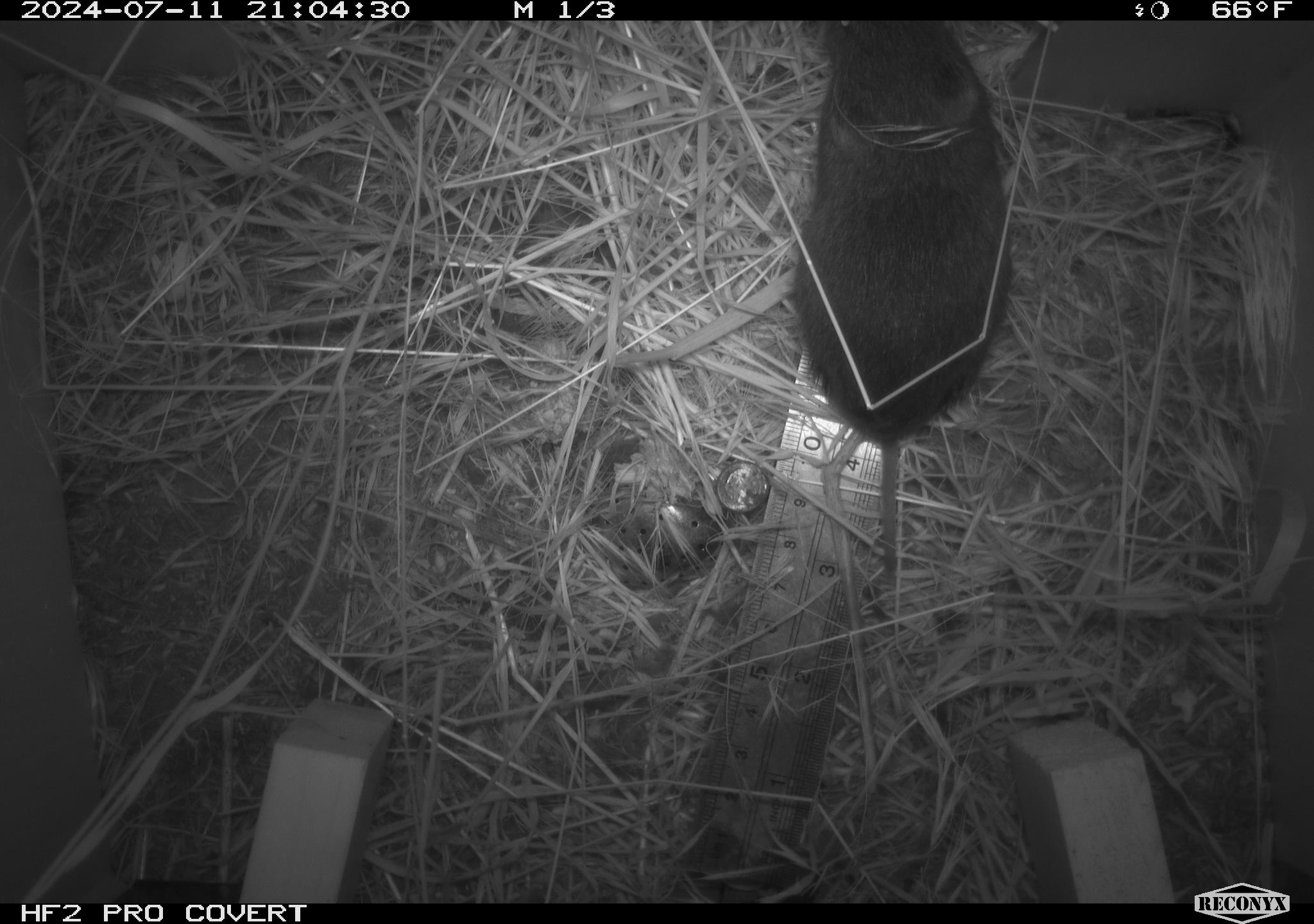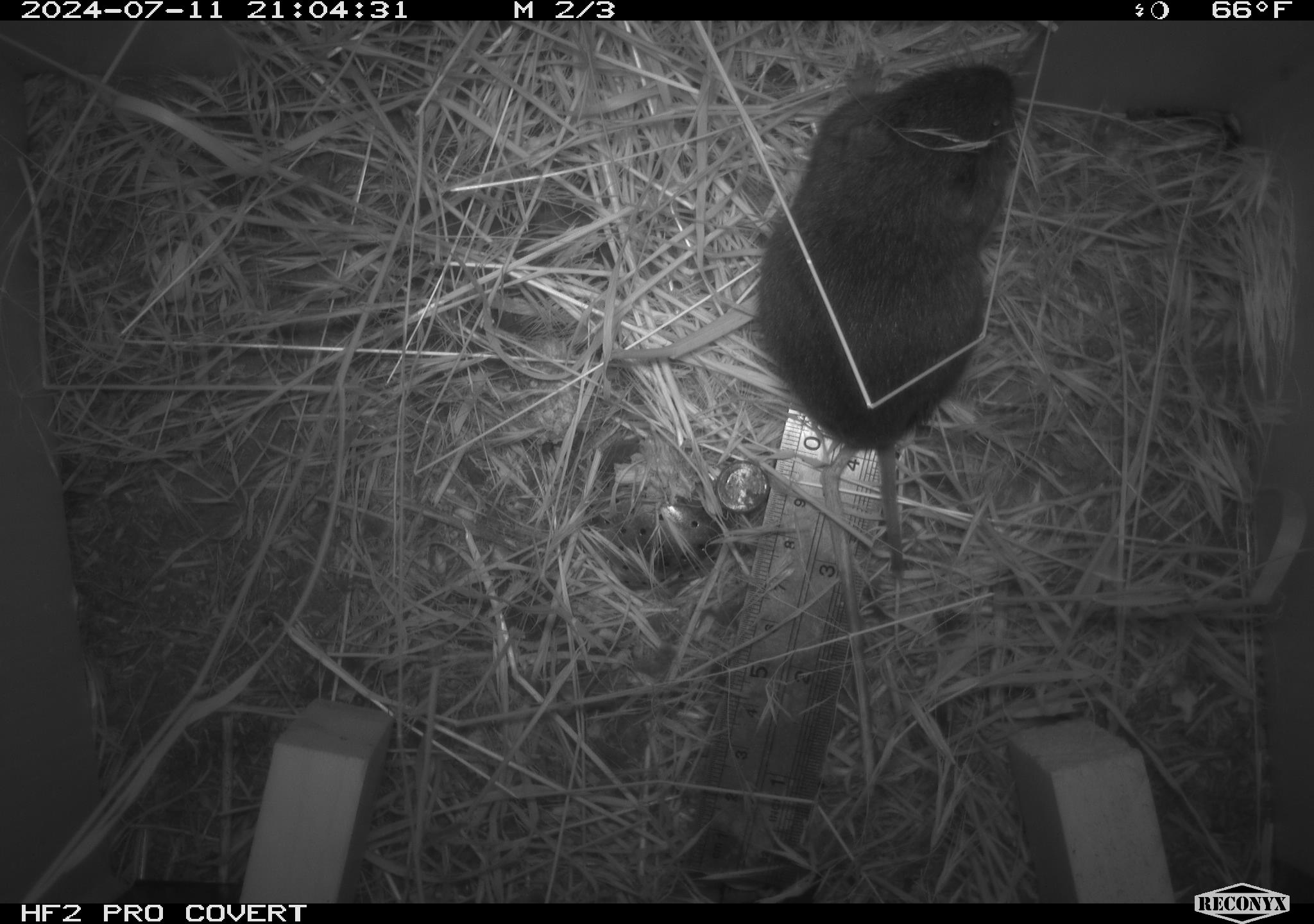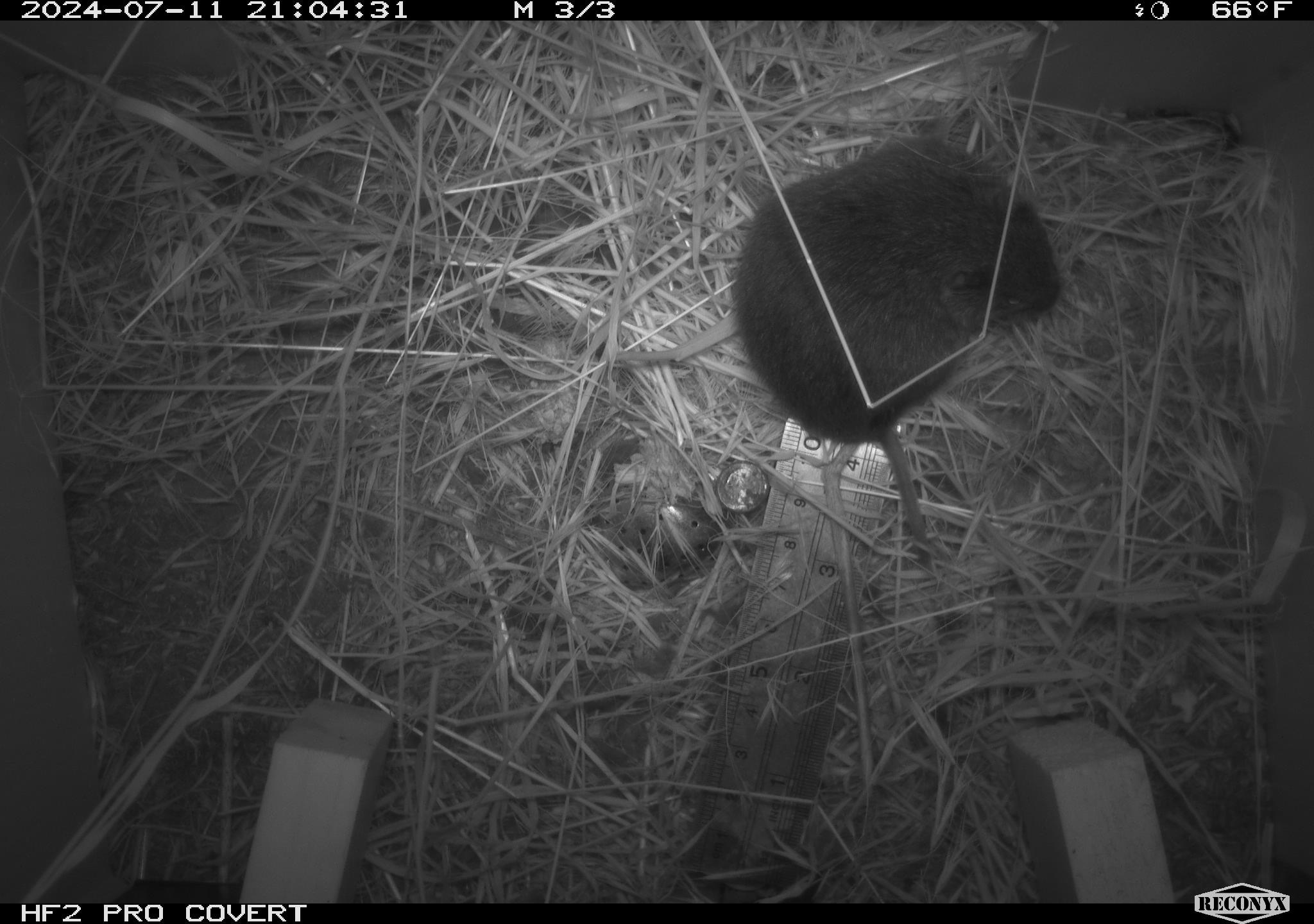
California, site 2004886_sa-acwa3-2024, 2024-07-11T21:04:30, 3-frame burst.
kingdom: Animalia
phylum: Chordata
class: Mammalia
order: Rodentia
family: Cricetidae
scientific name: Arvicolinae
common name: voles, lemmings, and muskrats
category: arvicolinae subfamily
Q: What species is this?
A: Arvicolinae subfamily (voles, lemmings, and muskrats) (Arvicolinae).